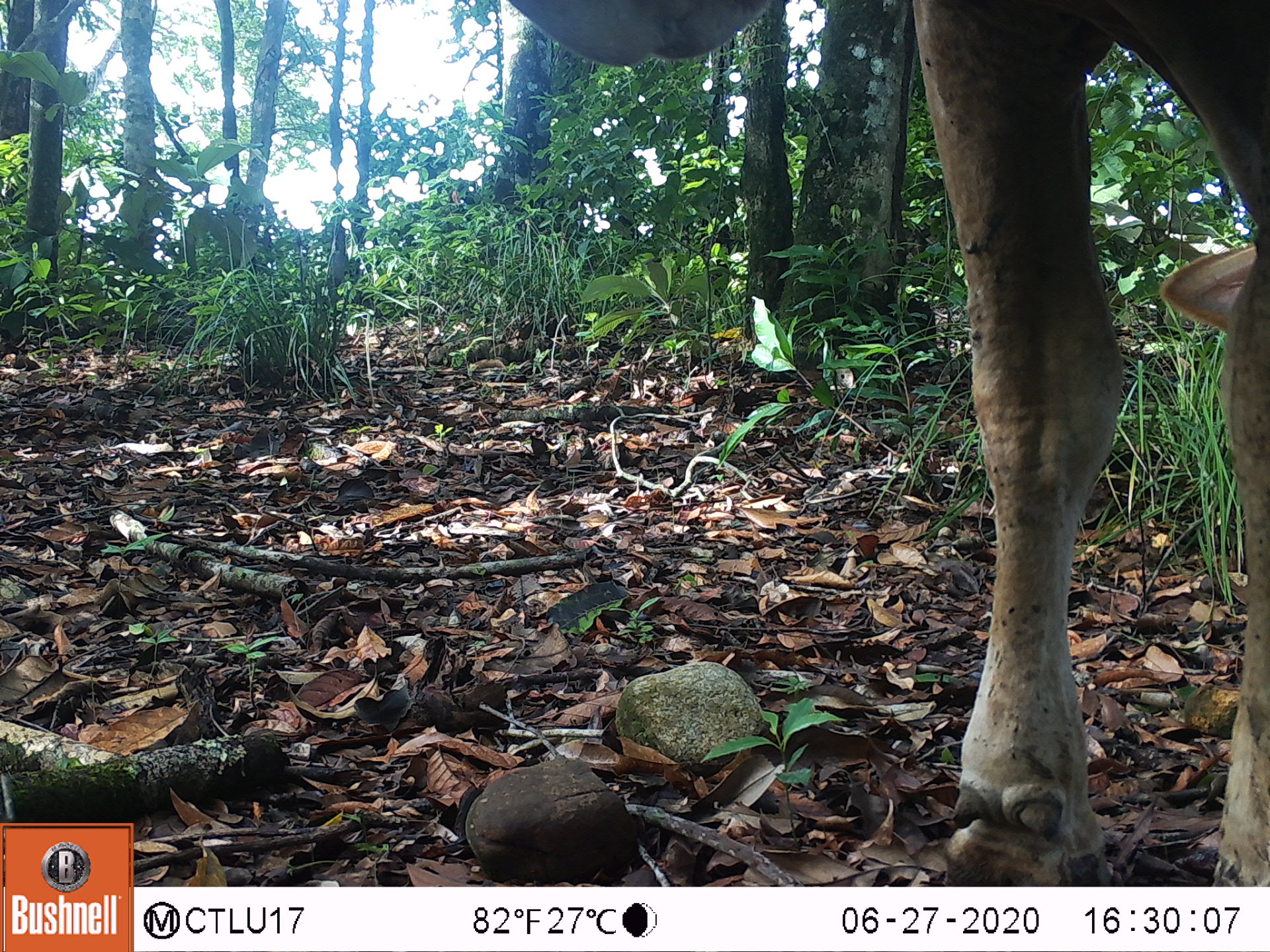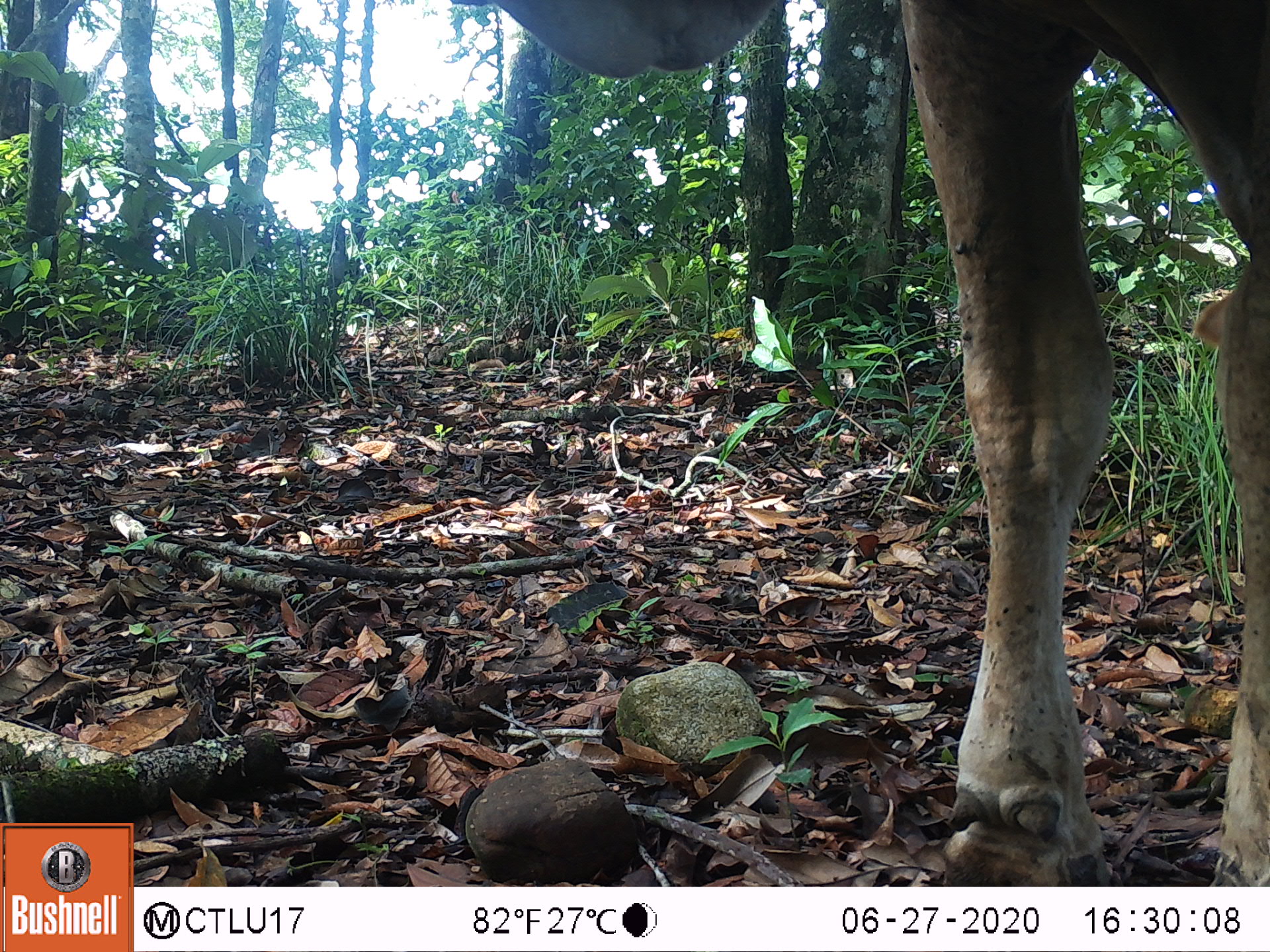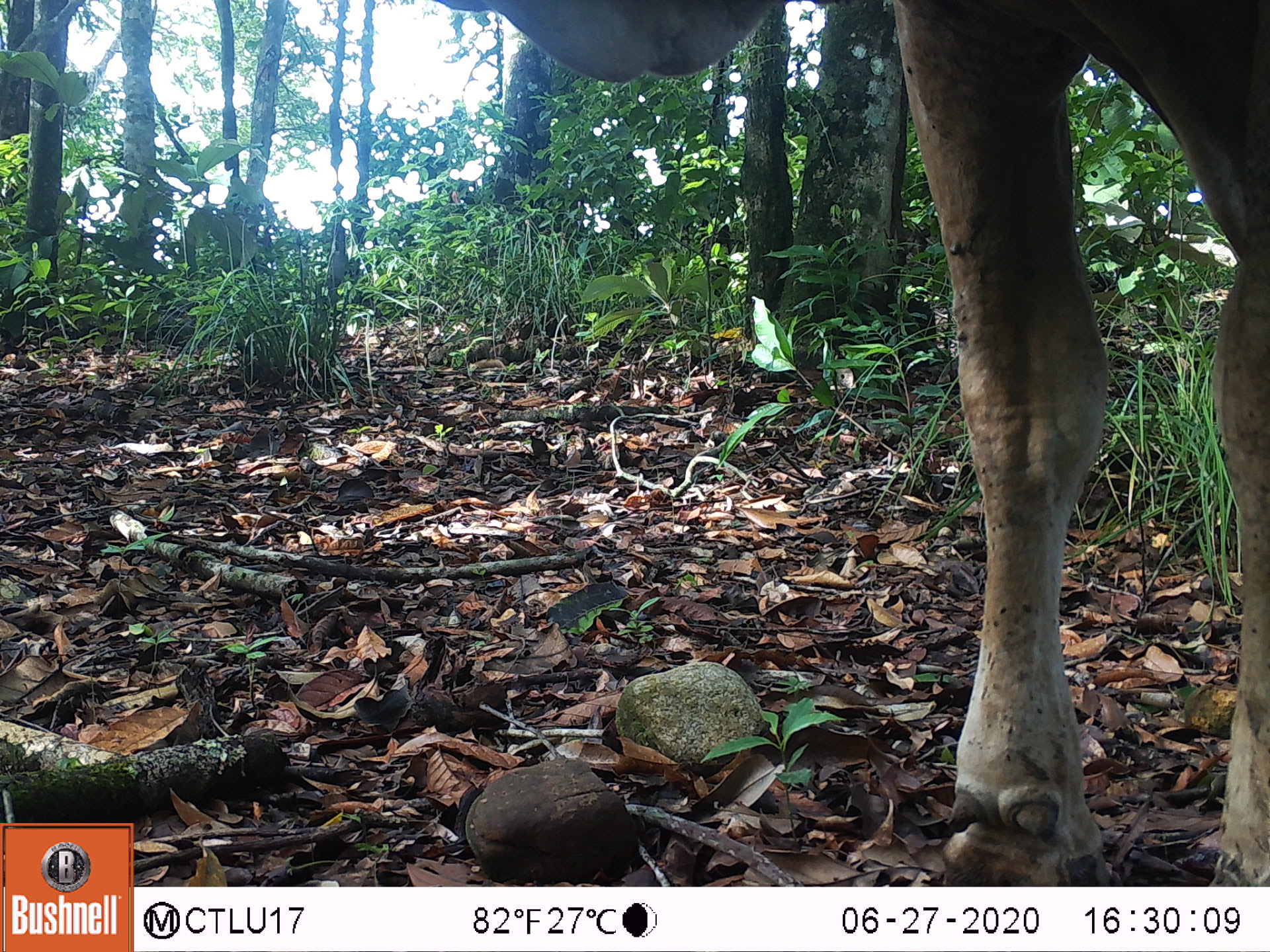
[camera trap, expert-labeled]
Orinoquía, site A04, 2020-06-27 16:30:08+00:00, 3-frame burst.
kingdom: Animalia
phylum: Chordata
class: Mammalia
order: Artiodactyla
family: Bovidae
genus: Bos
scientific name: Bos taurus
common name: cow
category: cattle